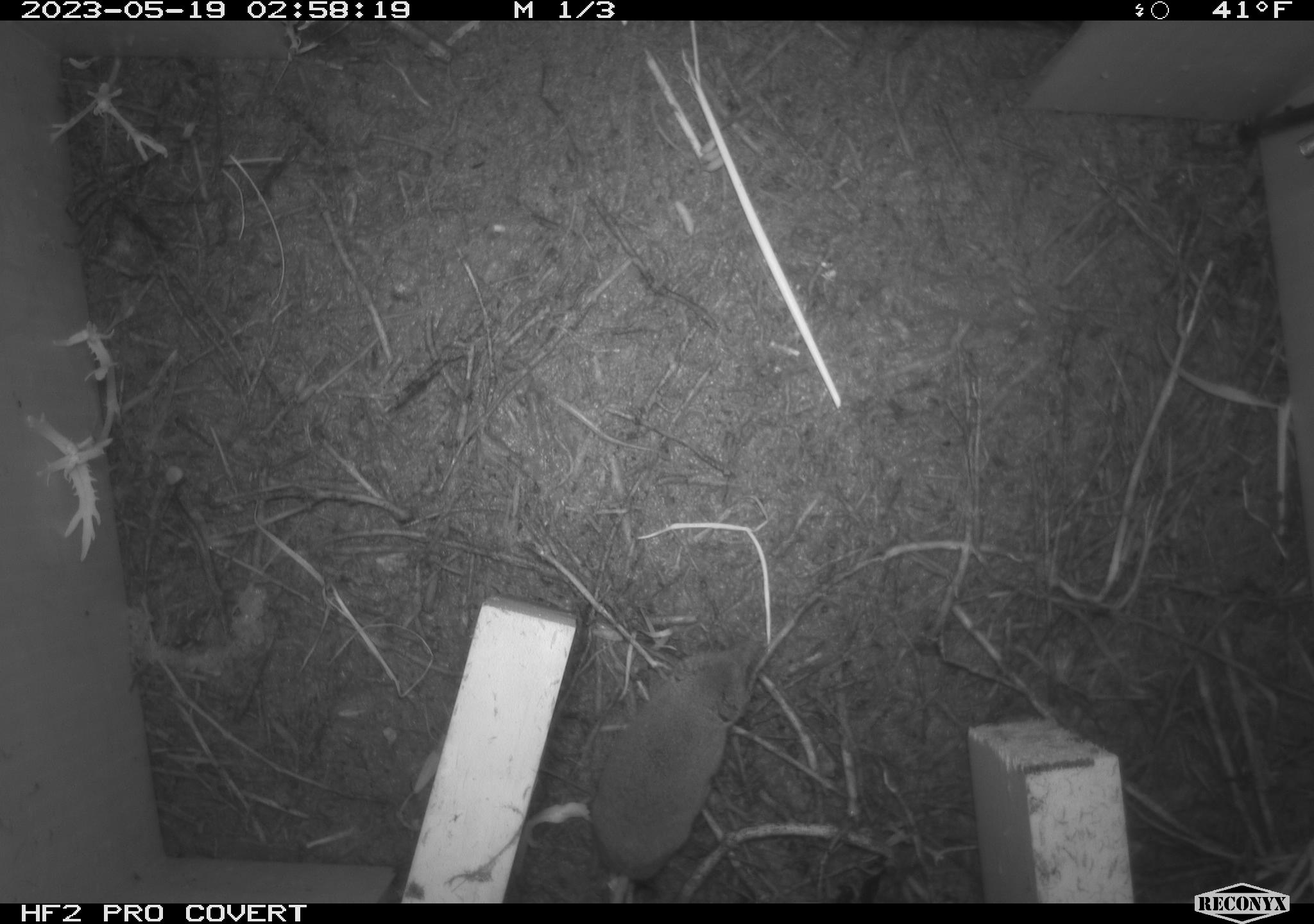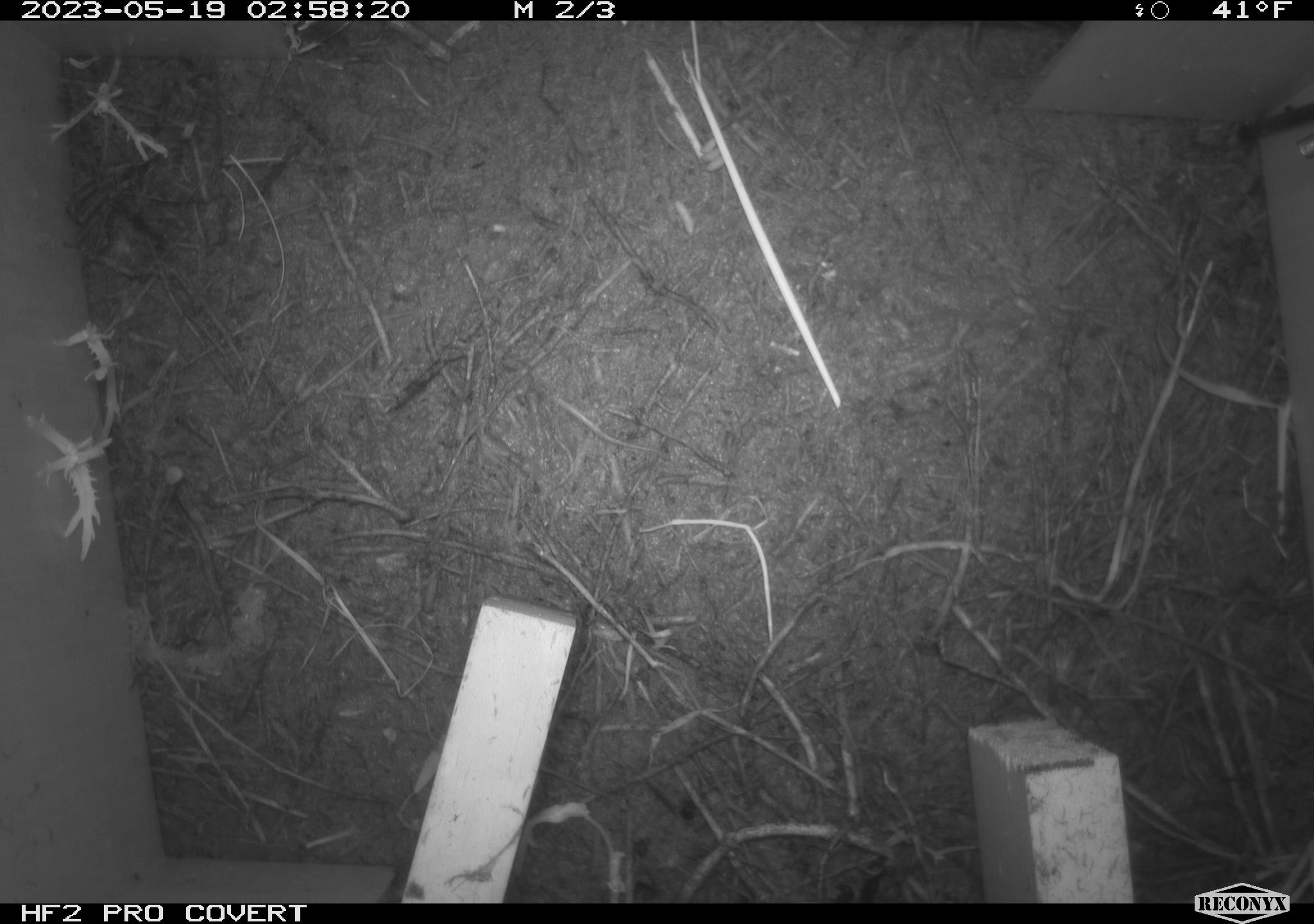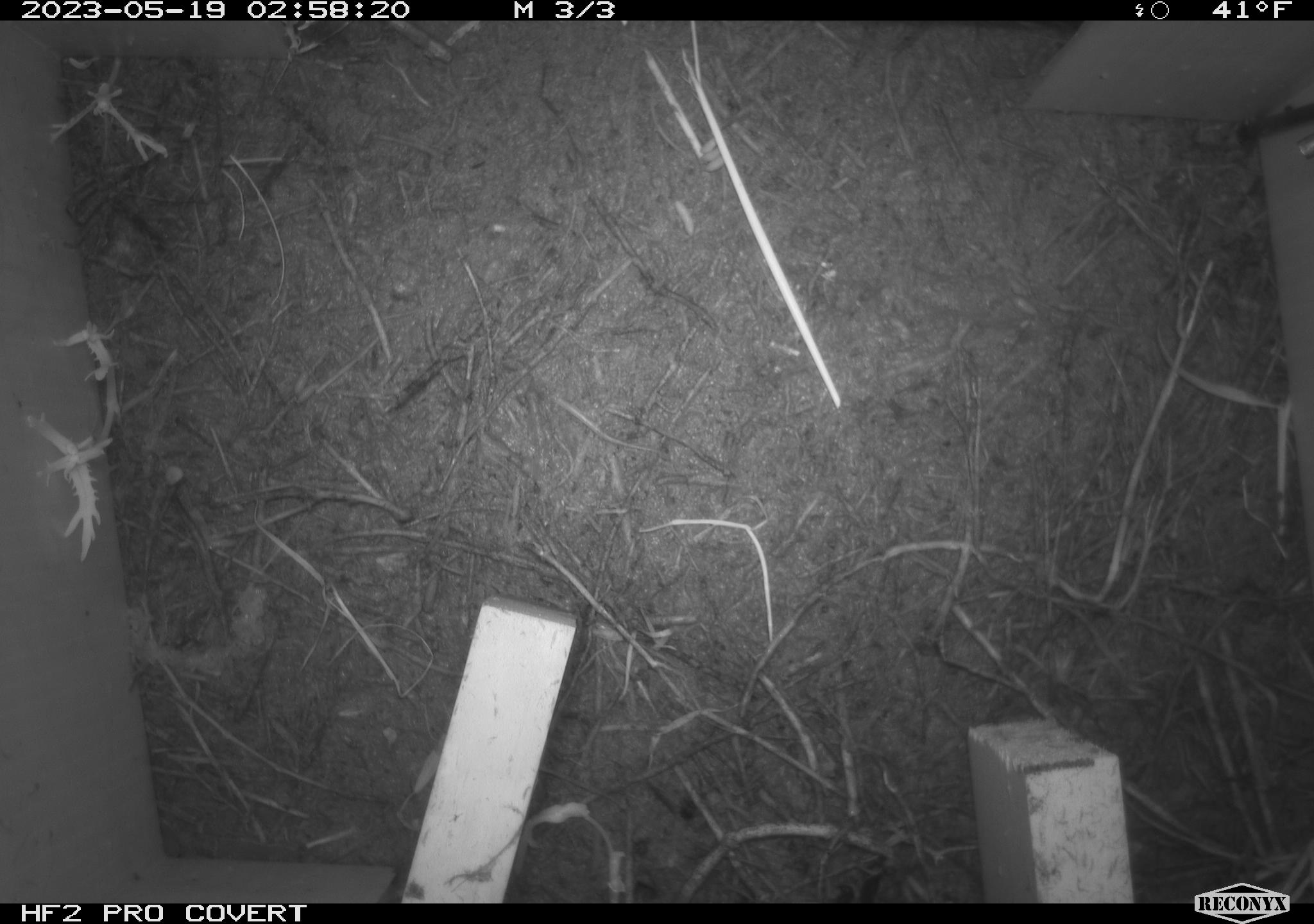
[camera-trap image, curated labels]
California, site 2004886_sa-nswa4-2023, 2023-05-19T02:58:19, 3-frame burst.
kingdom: Animalia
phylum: Chordata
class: Mammalia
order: Eulipotyphla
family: Soricidae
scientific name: Soricidae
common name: shrews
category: soricidae family